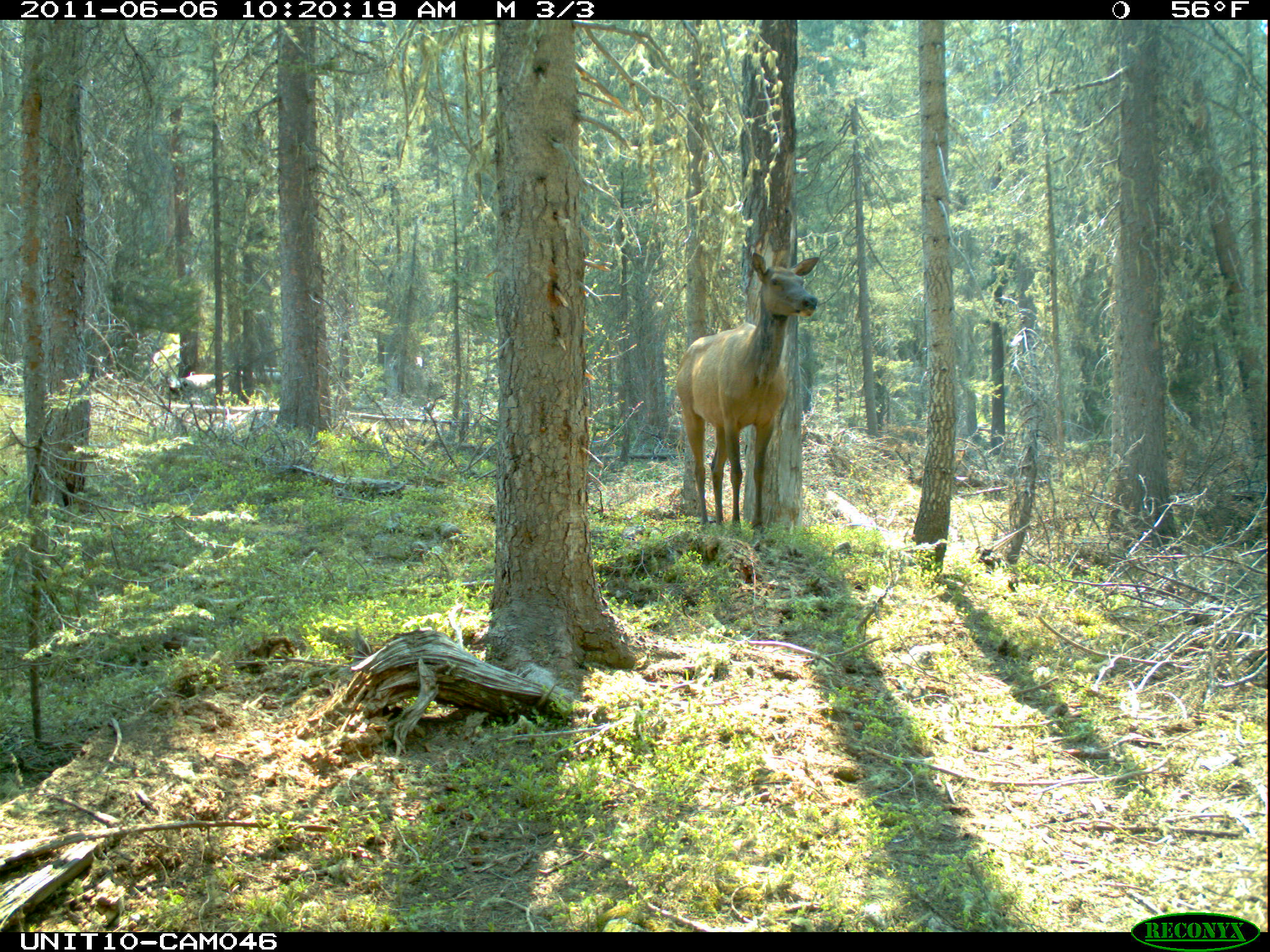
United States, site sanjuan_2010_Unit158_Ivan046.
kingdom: Animalia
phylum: Chordata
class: Mammalia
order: Artiodactyla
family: Cervidae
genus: Cervus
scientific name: Cervus elaphus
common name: red deer